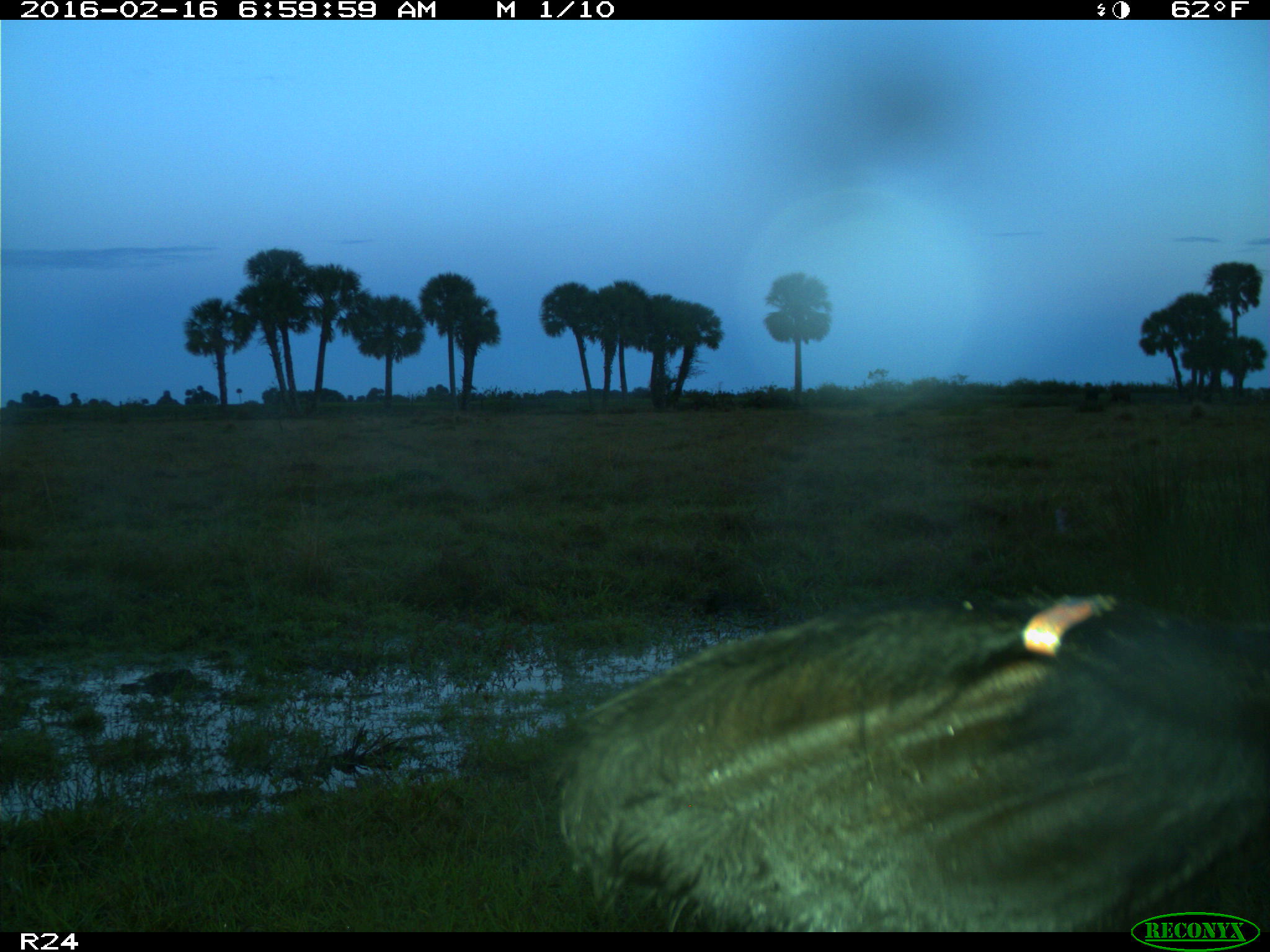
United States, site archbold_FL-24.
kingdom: Animalia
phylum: Chordata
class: Mammalia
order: Artiodactyla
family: Bovidae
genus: Bos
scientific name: Bos taurus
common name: domestic cow